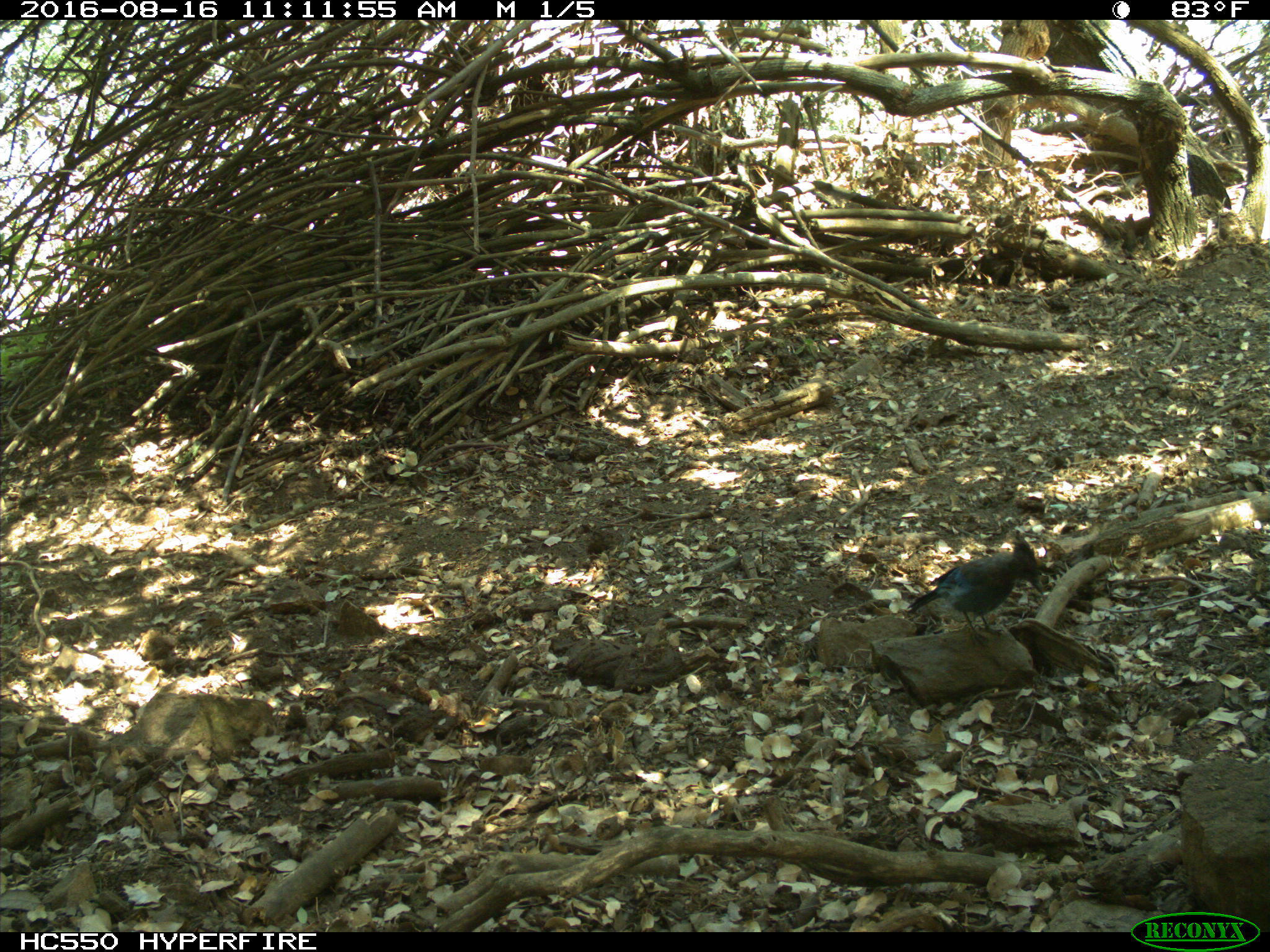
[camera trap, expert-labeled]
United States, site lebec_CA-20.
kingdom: Animalia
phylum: Chordata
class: Aves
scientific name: Aves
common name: birds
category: unidentified bird